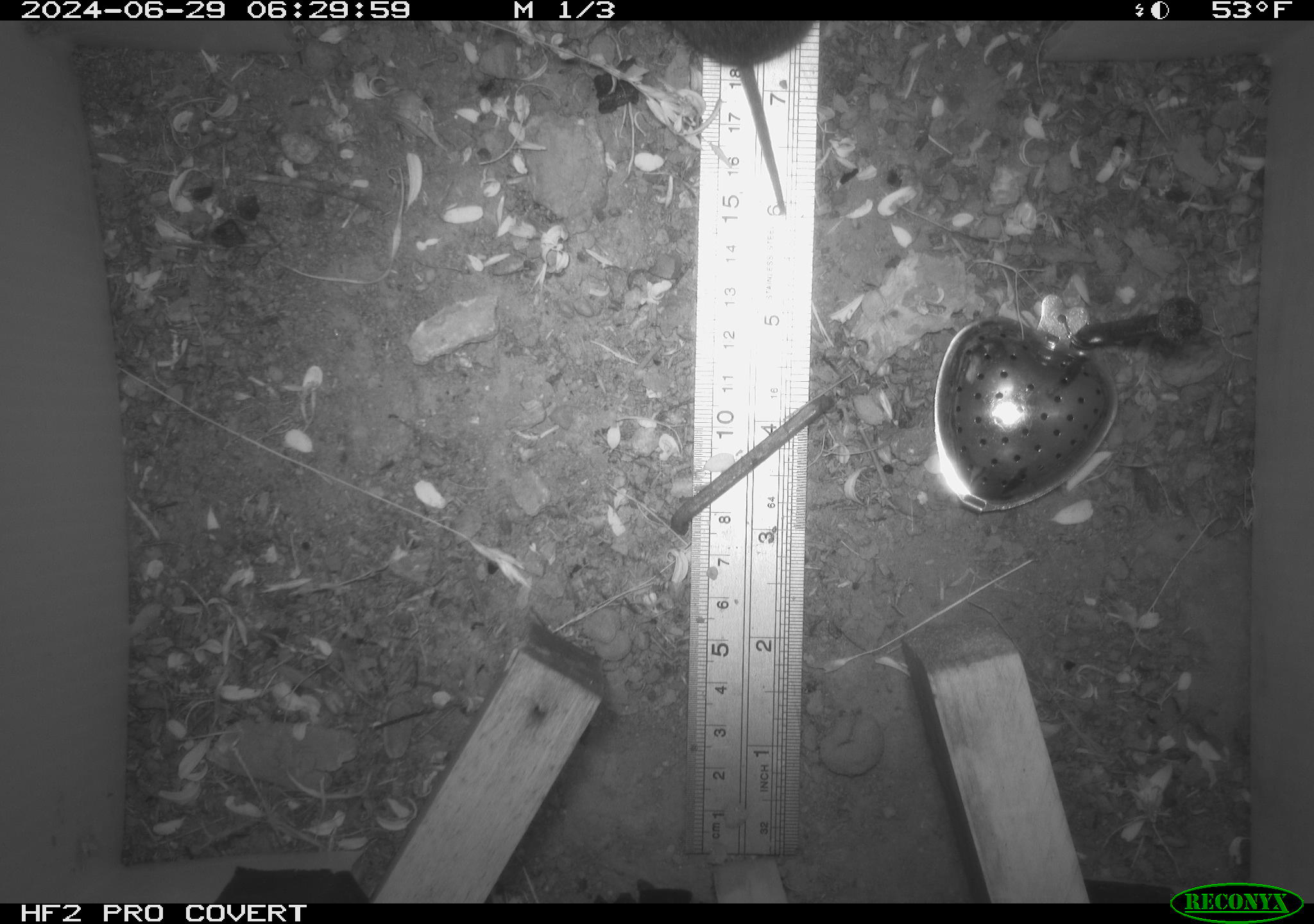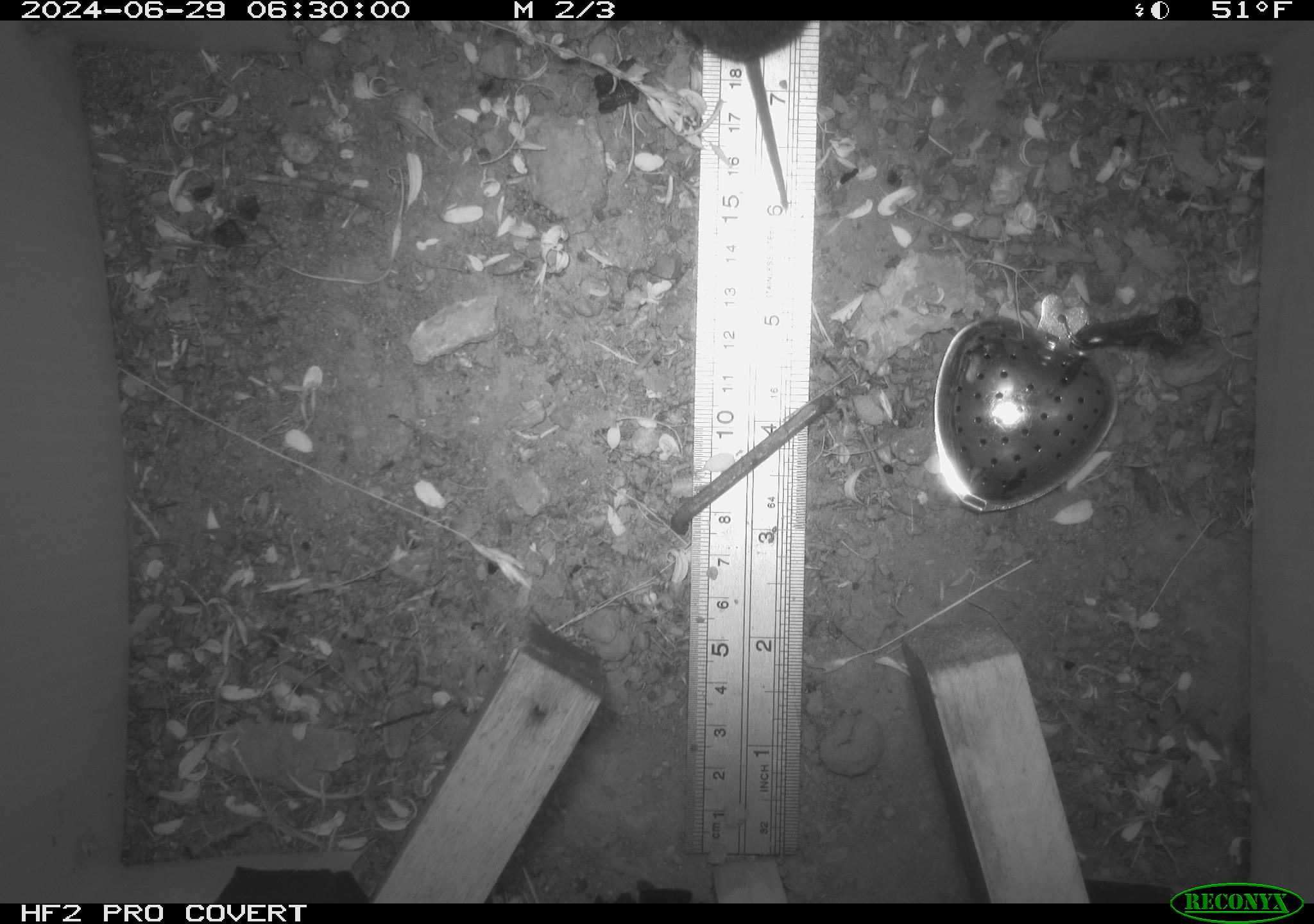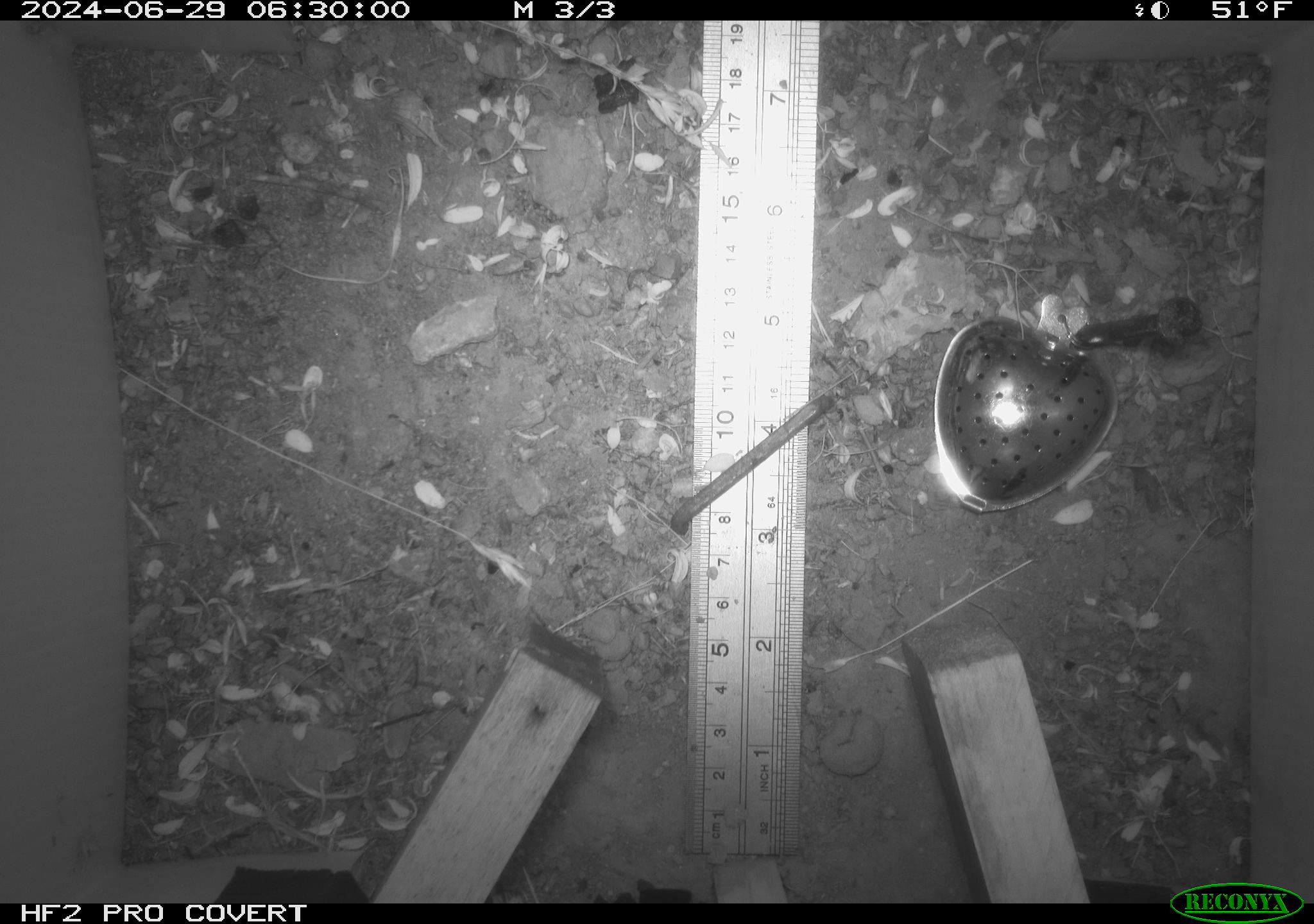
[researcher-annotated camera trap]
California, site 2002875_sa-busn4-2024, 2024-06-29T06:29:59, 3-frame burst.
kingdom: Animalia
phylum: Chordata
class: Mammalia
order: Rodentia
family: Cricetidae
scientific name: Arvicolinae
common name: voles, lemmings, and muskrats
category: arvicolinae subfamily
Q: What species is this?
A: Arvicolinae subfamily (voles, lemmings, and muskrats) (Arvicolinae).